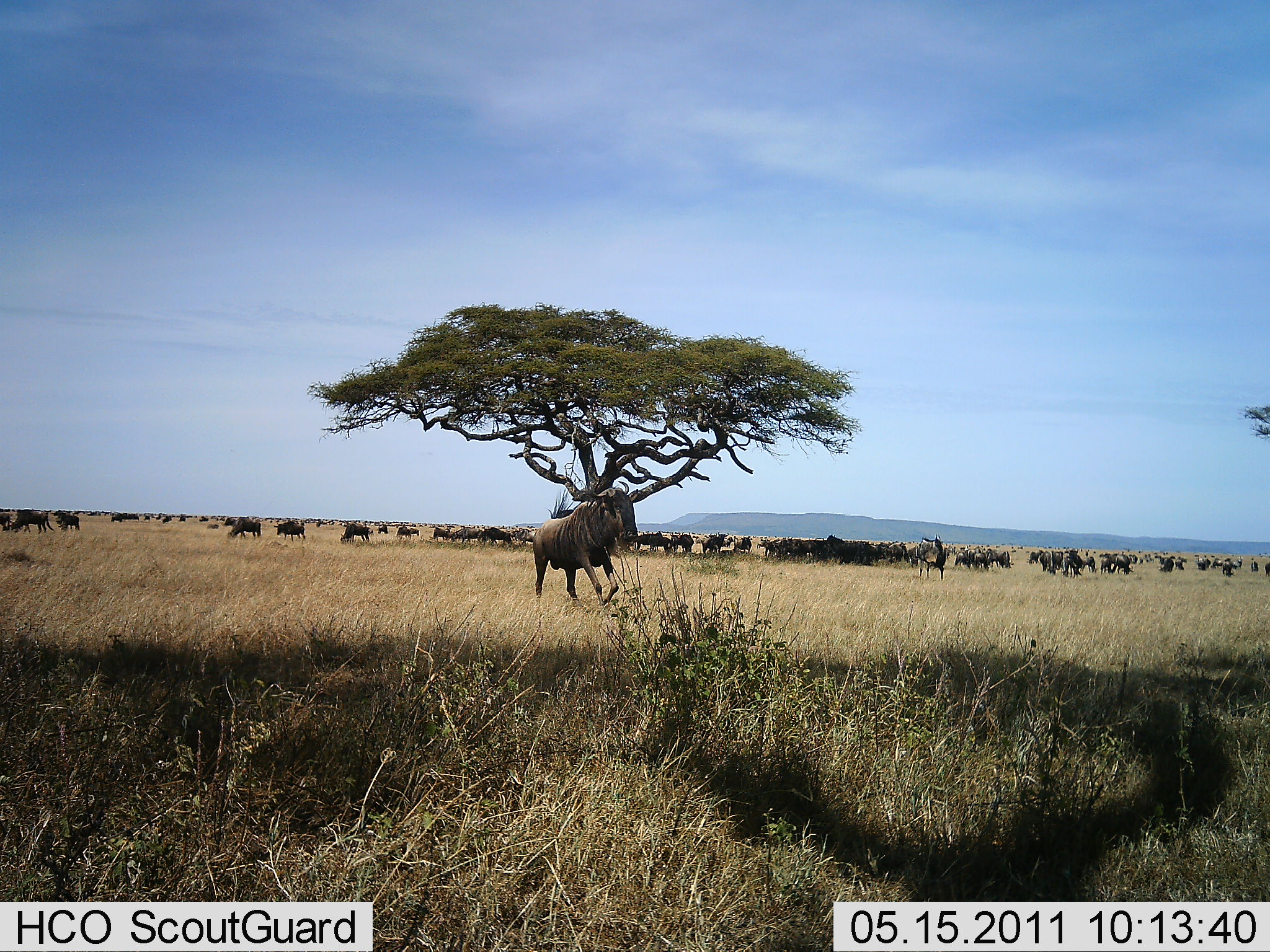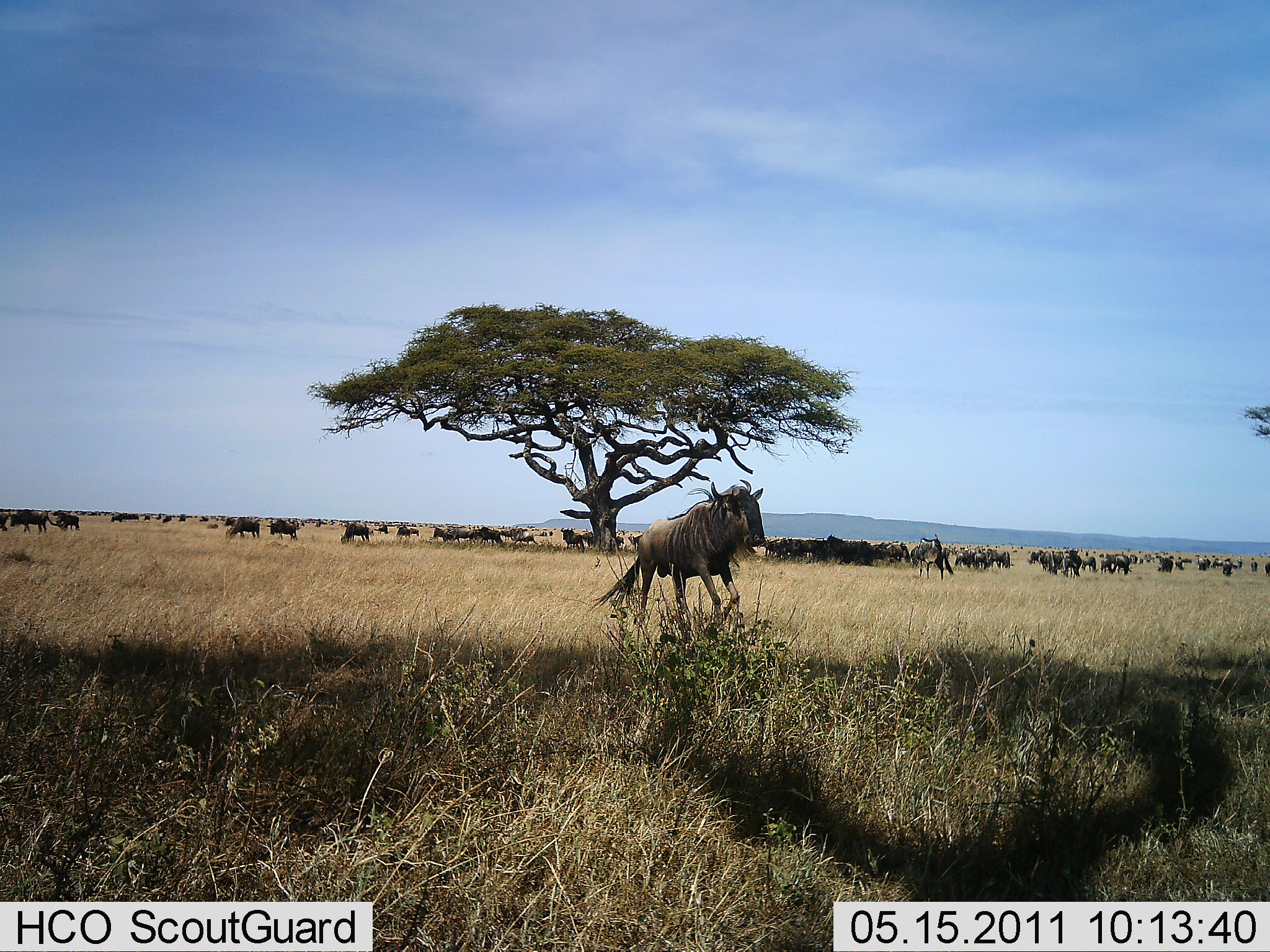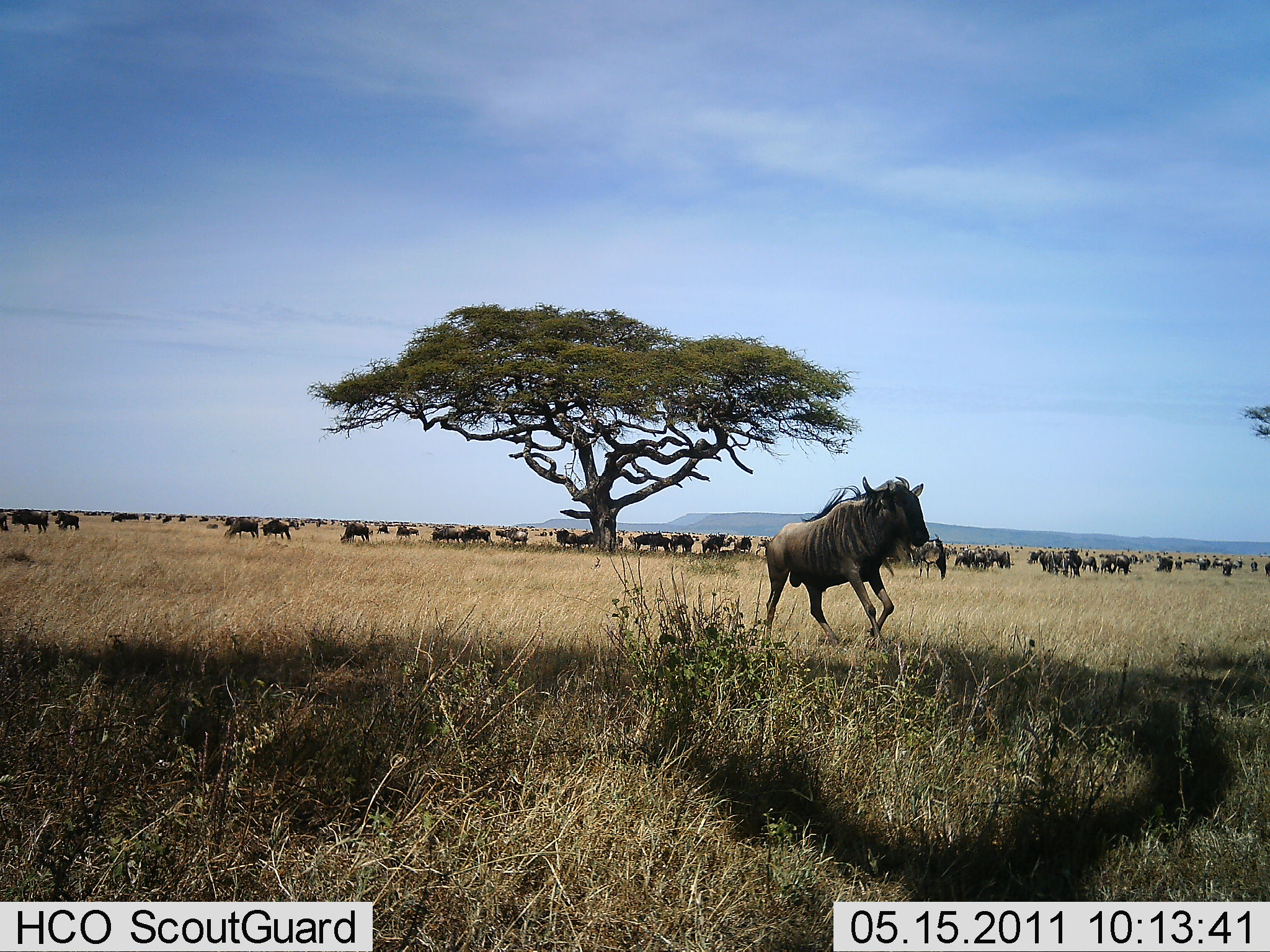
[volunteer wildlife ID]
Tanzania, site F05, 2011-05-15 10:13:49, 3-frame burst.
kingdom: Animalia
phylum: Chordata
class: Mammalia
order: Artiodactyla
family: Bovidae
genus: Connochaetes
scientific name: Connochaetes taurinus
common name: blue wildebeest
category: wildebeest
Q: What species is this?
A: Wildebeest (blue wildebeest) (Connochaetes taurinus).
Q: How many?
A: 51+.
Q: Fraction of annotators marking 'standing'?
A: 46%.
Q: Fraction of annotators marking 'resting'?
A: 0%.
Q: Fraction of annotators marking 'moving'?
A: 92%.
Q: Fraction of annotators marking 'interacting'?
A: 0%.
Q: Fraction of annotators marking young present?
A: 0%.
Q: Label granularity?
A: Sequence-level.